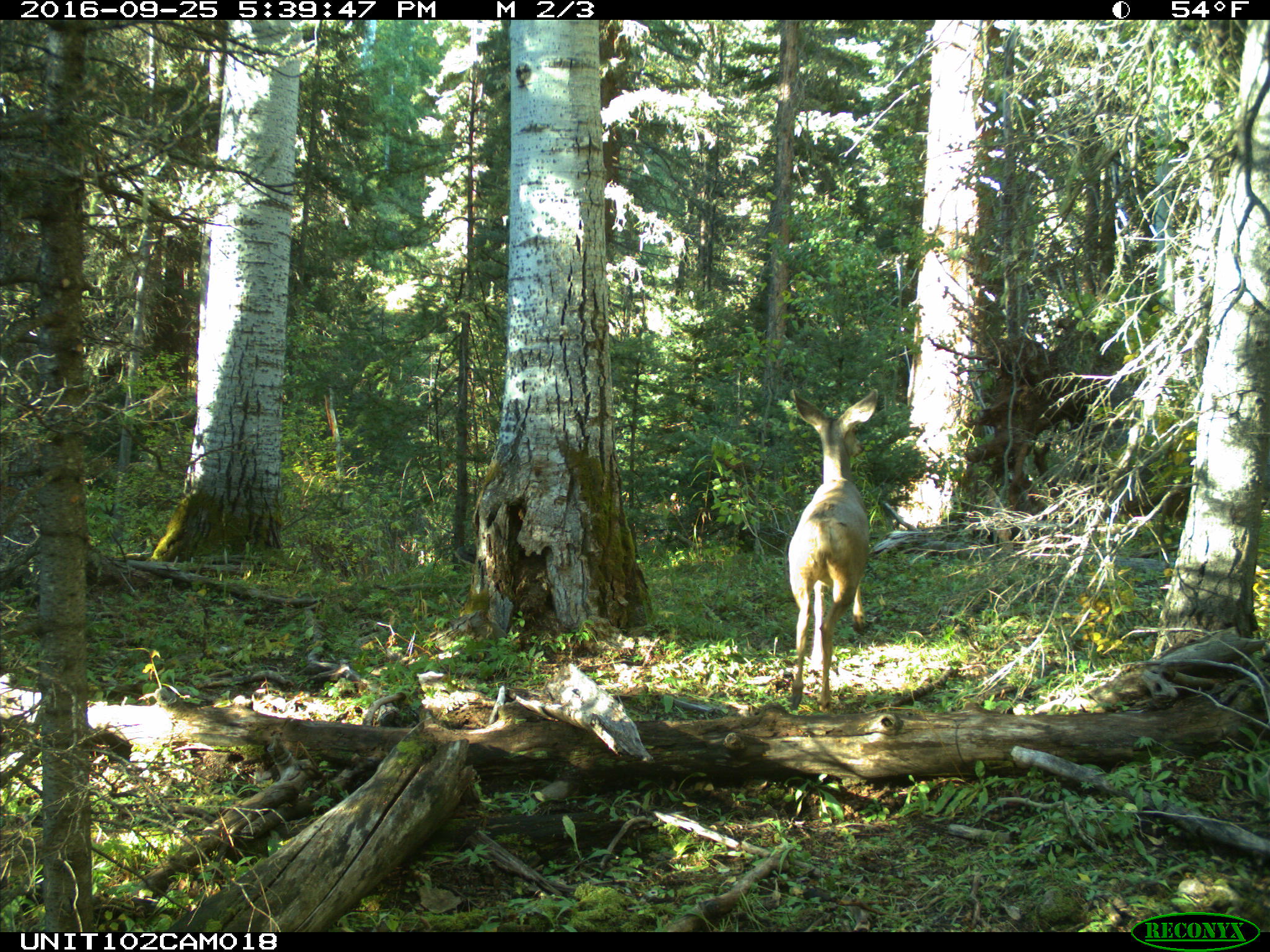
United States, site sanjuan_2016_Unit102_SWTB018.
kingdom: Animalia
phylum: Chordata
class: Mammalia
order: Artiodactyla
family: Cervidae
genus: Odocoileus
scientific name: Odocoileus hemionus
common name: mule deer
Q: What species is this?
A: Odocoileus hemionus (mule deer).